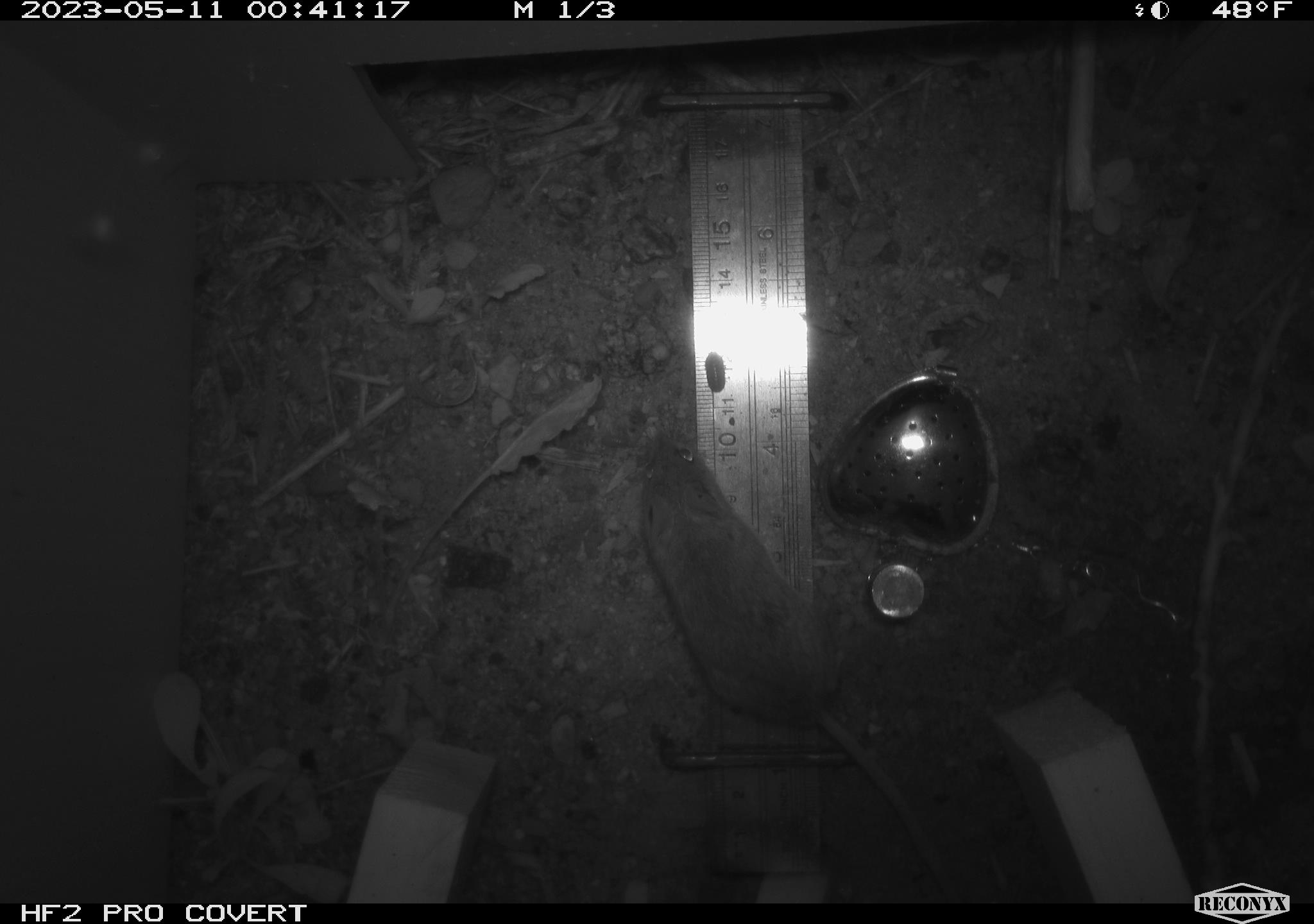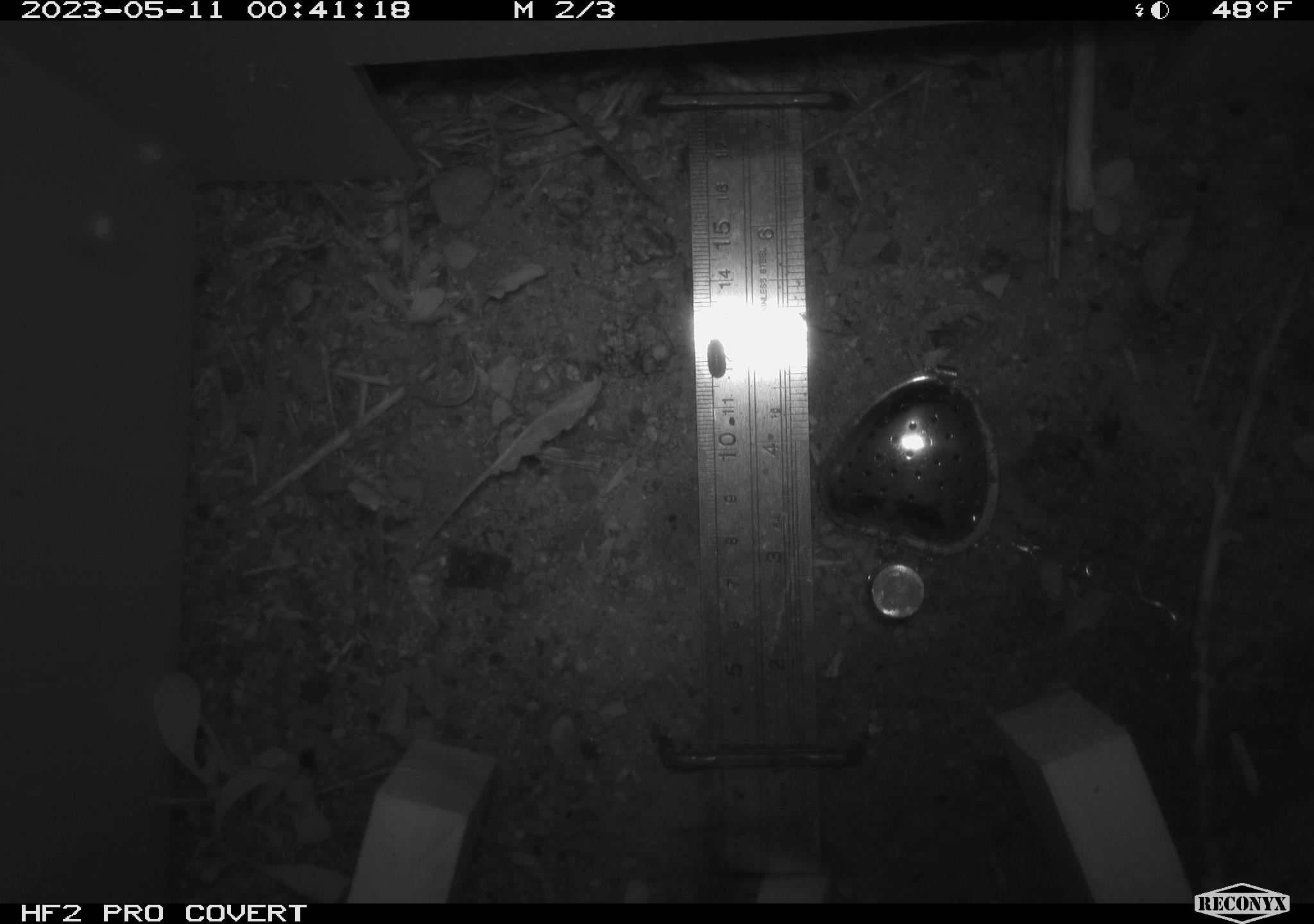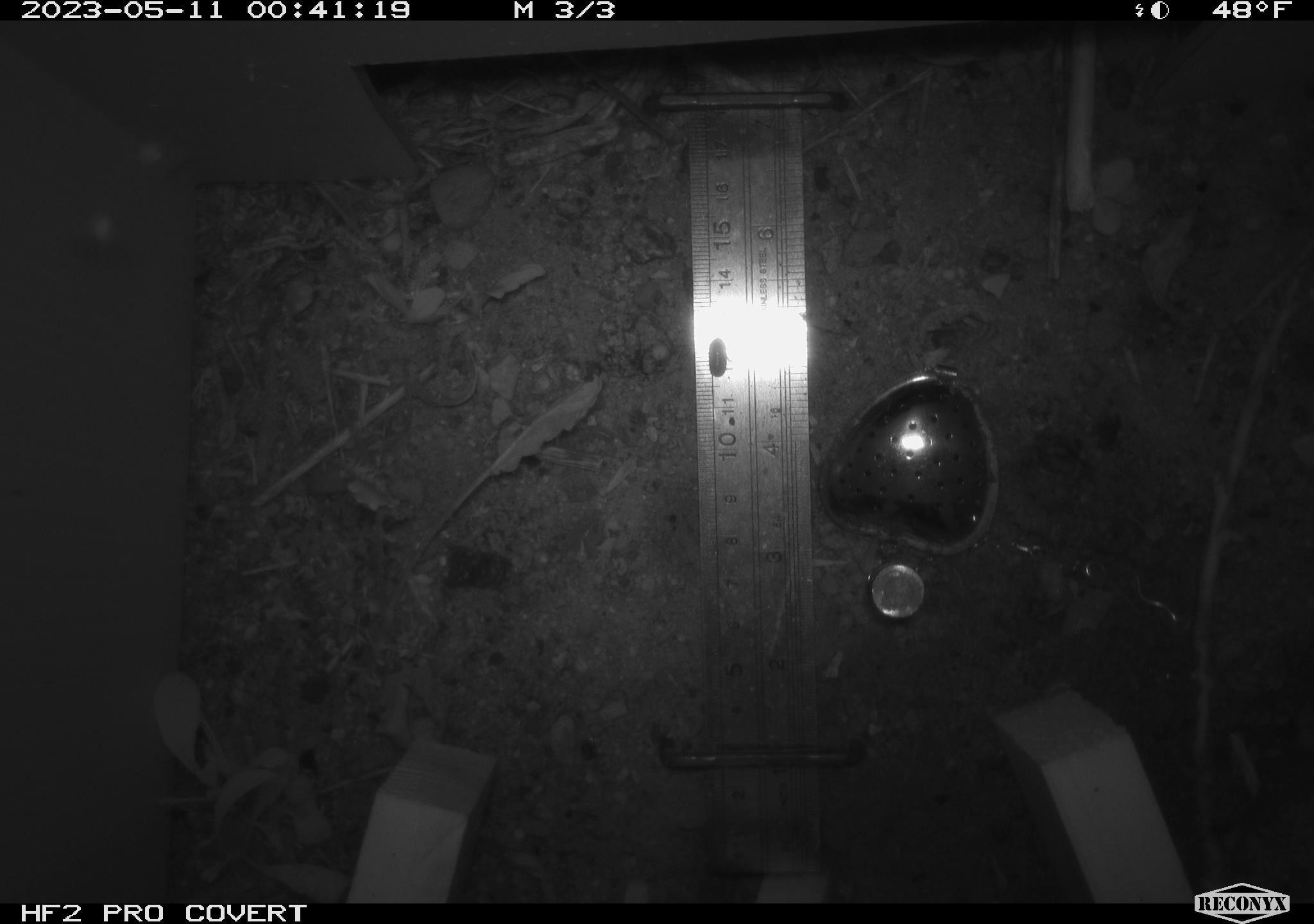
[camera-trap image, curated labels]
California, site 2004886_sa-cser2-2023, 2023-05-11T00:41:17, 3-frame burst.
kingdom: Animalia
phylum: Chordata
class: Mammalia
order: Rodentia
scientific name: Rodentia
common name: mouse species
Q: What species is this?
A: Mouse species (Rodentia).